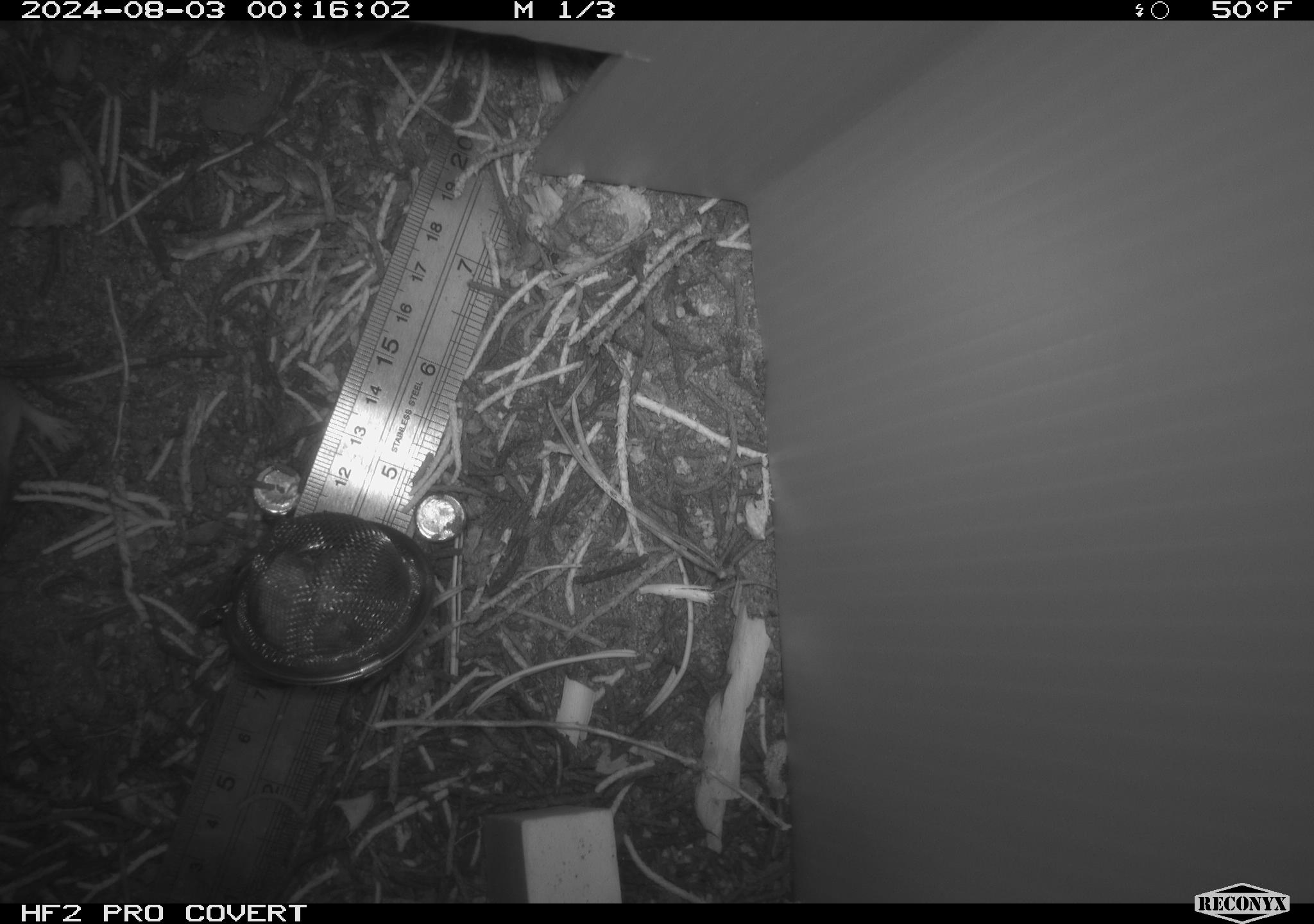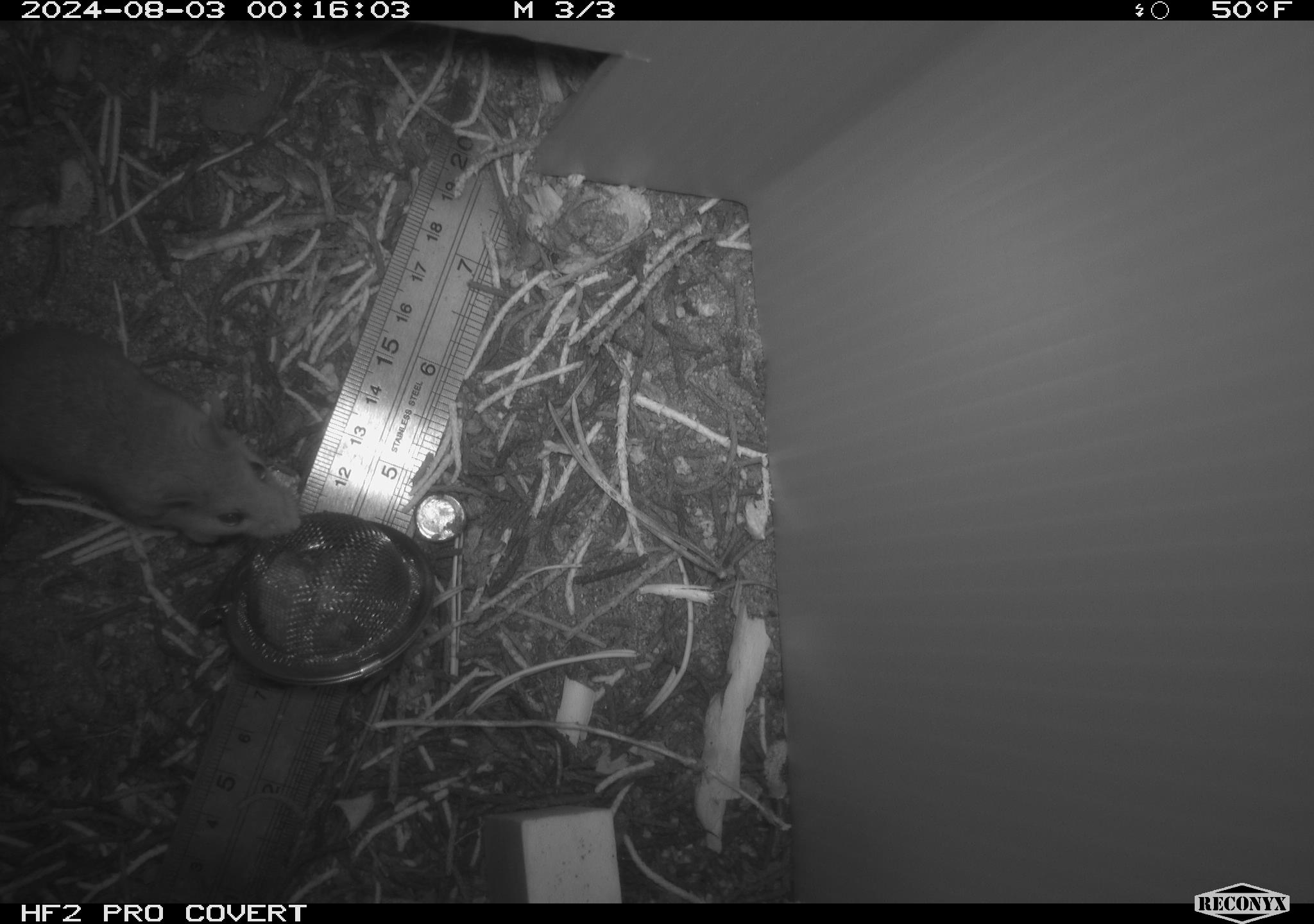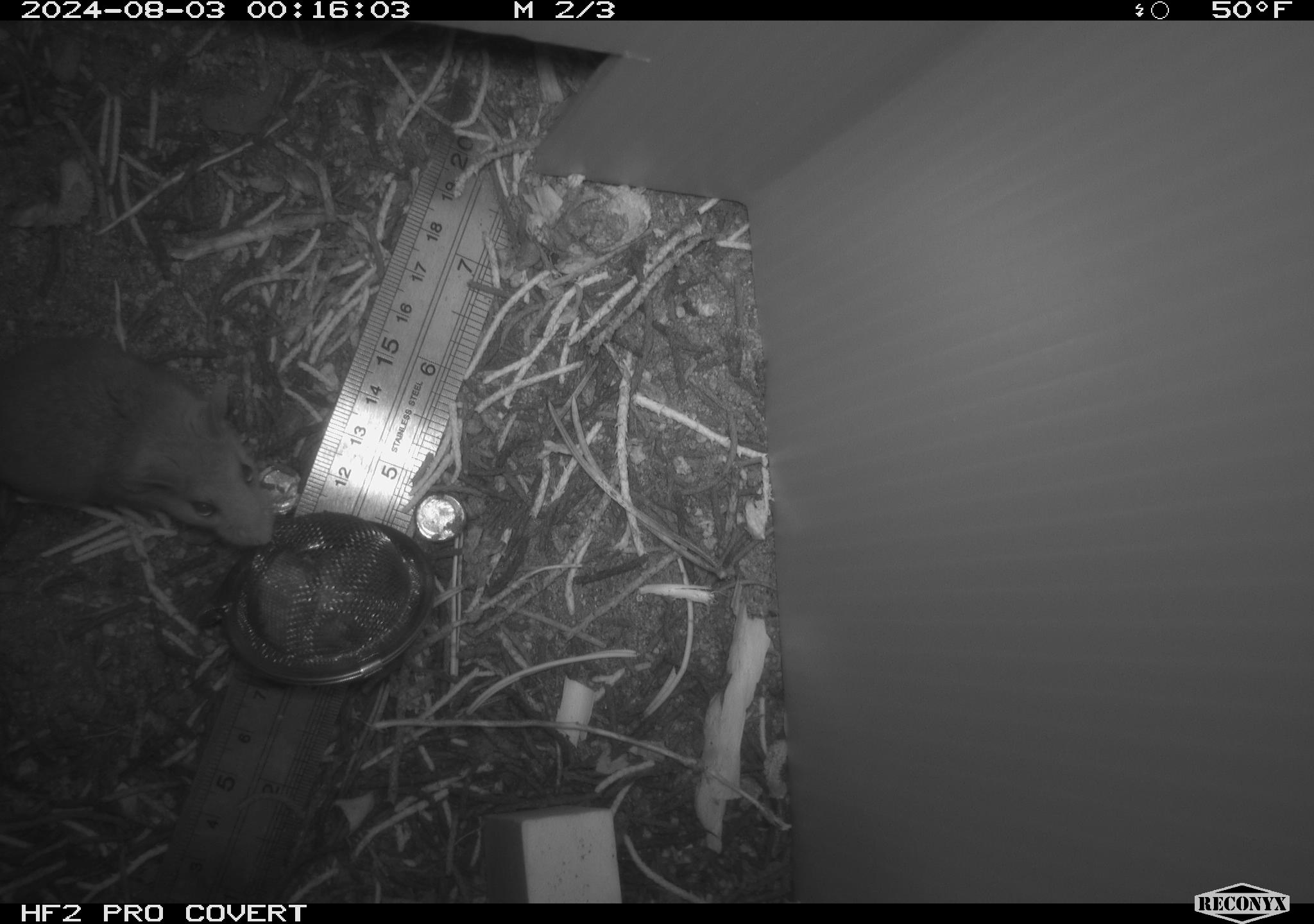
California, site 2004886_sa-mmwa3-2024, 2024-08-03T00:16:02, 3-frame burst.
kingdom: Animalia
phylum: Chordata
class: Mammalia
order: Rodentia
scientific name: Rodentia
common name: mouse species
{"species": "mouse species (Rodentia)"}